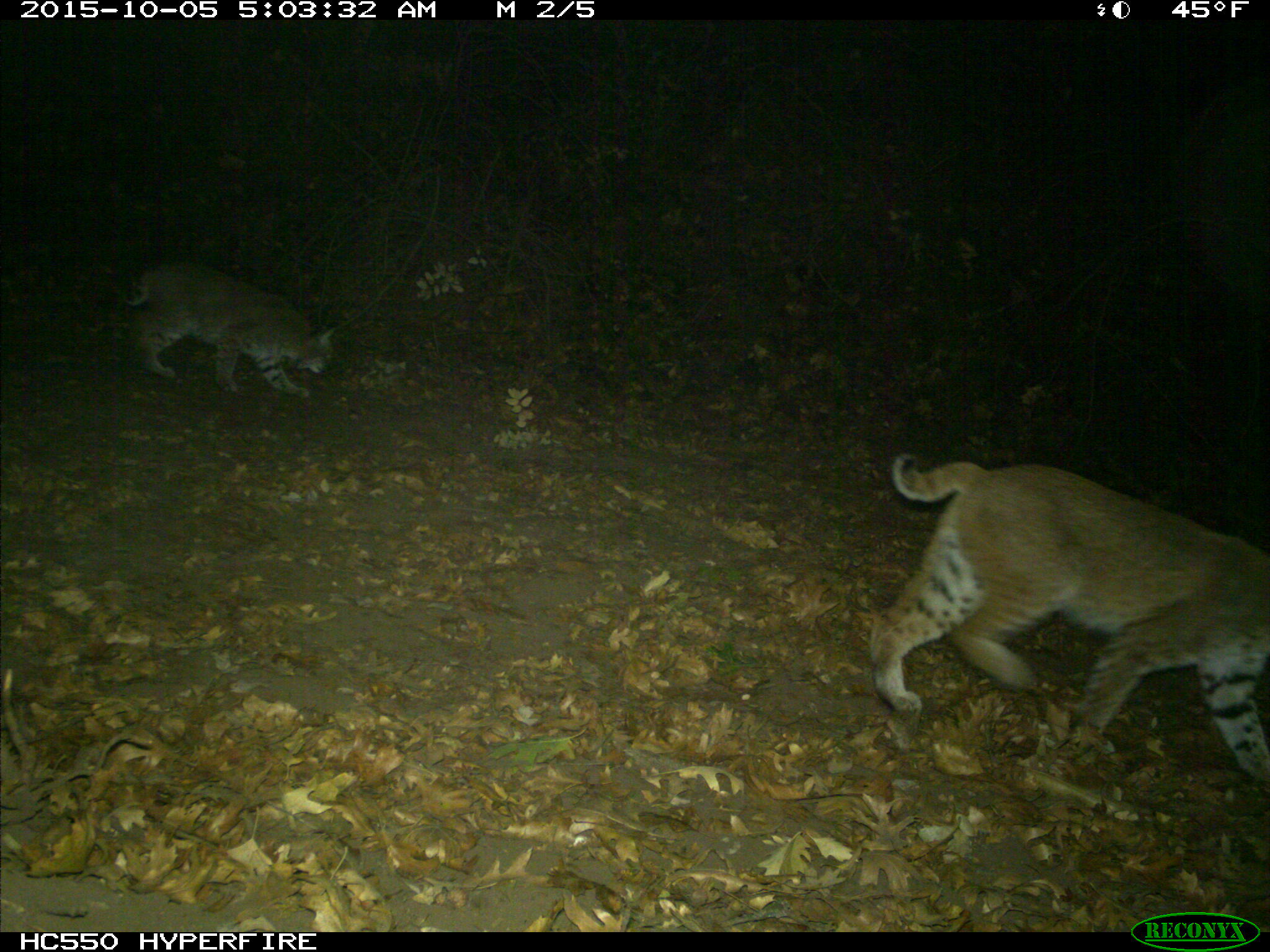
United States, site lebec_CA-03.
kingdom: Animalia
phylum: Chordata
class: Mammalia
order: Carnivora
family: Felidae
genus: Lynx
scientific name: Lynx rufus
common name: bobcat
Lynx rufus (bobcat).